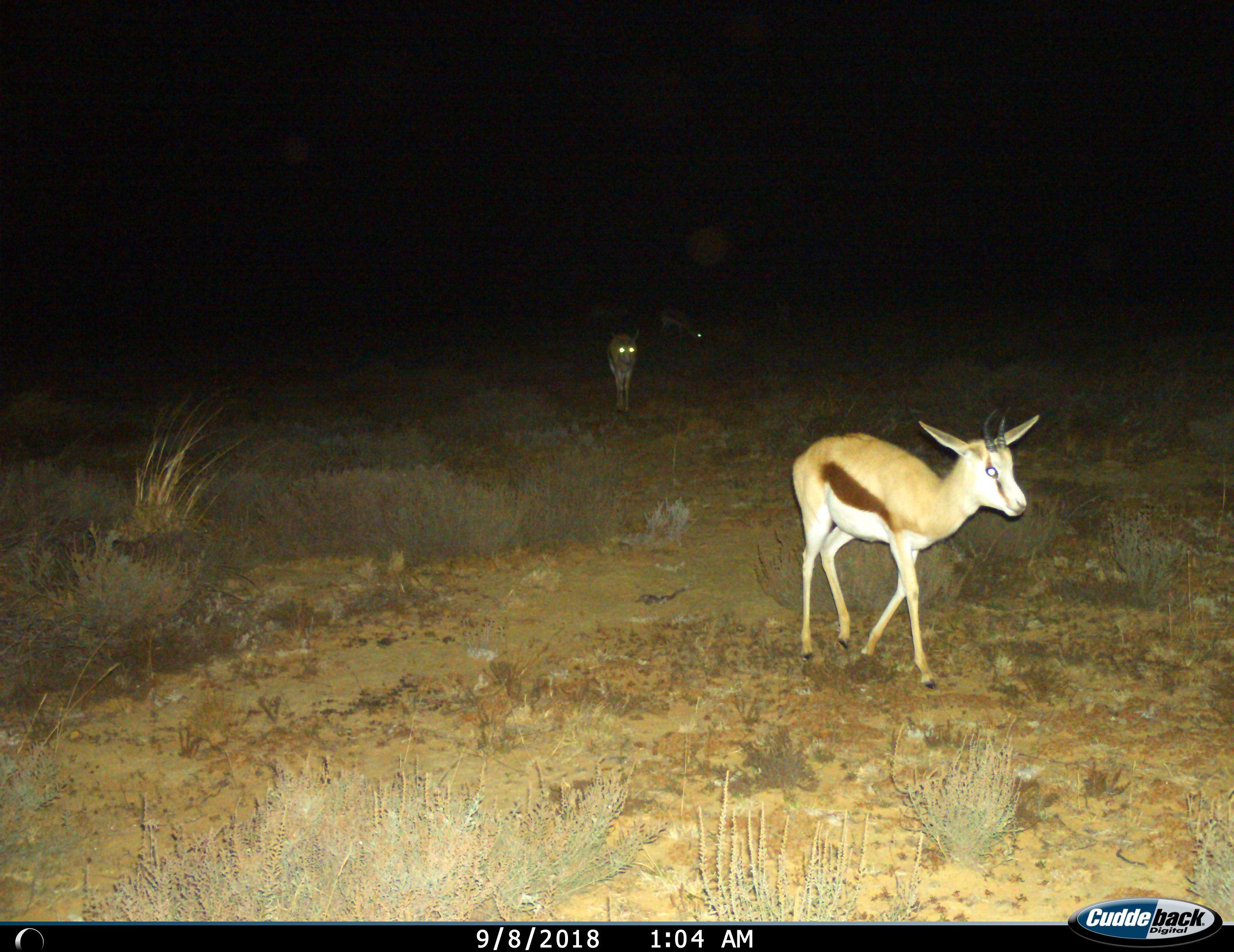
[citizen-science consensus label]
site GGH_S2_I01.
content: unidentified animal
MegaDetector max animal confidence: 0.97